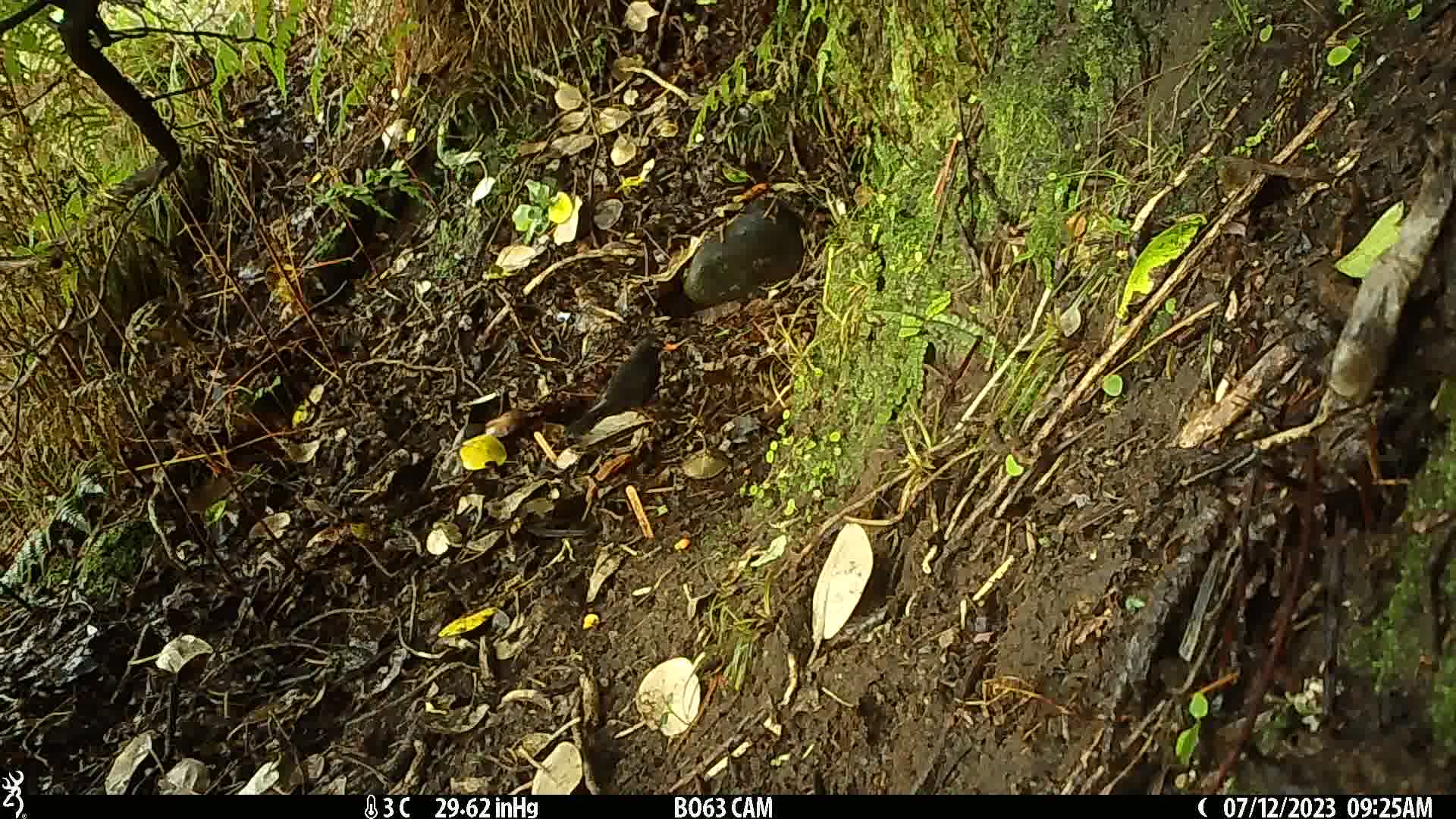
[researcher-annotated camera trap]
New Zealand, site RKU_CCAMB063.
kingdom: Animalia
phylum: Chordata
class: Aves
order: Passeriformes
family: Turdidae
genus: Turdus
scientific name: Turdus merula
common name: eurasian blackbird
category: blackbird